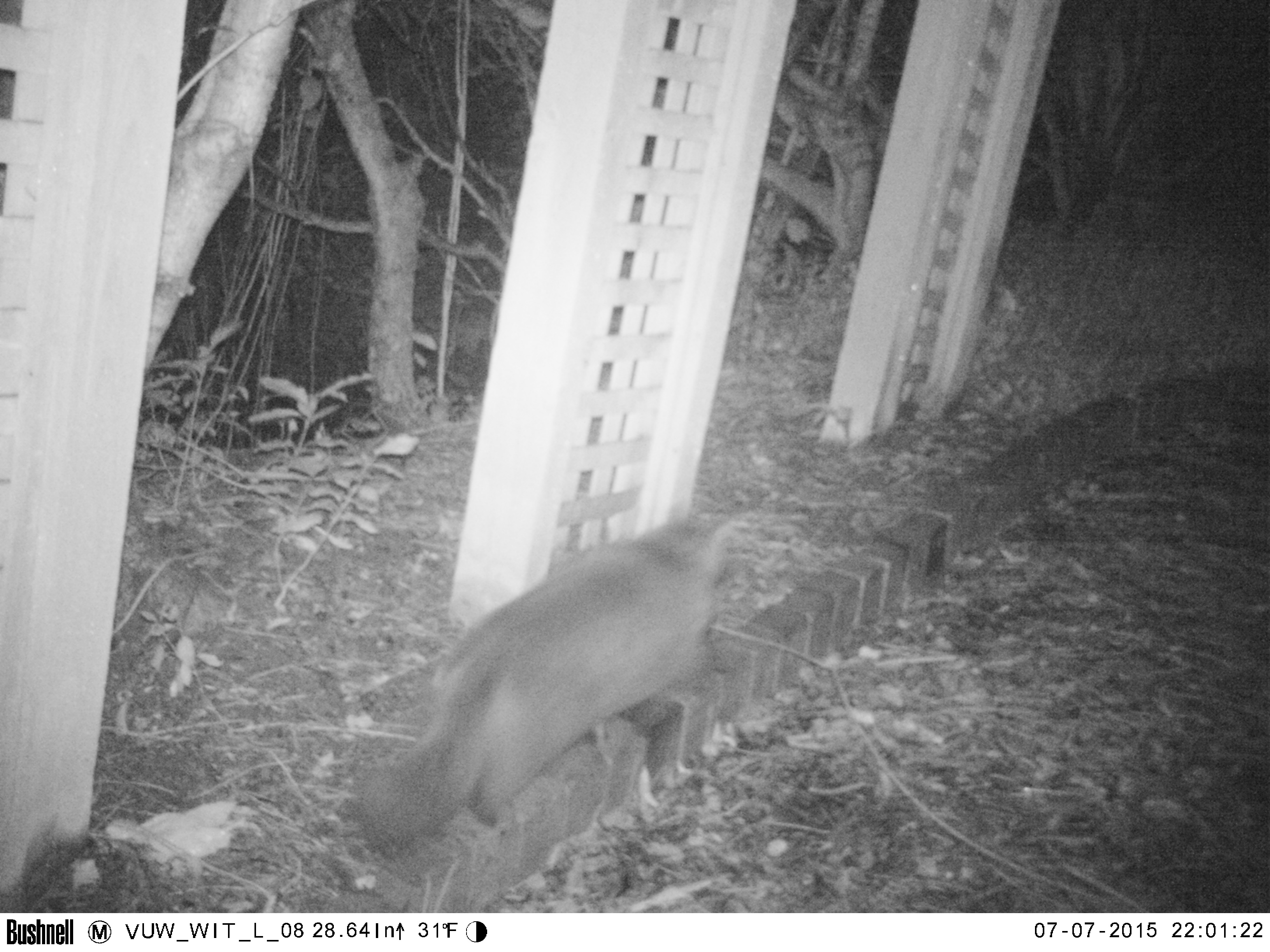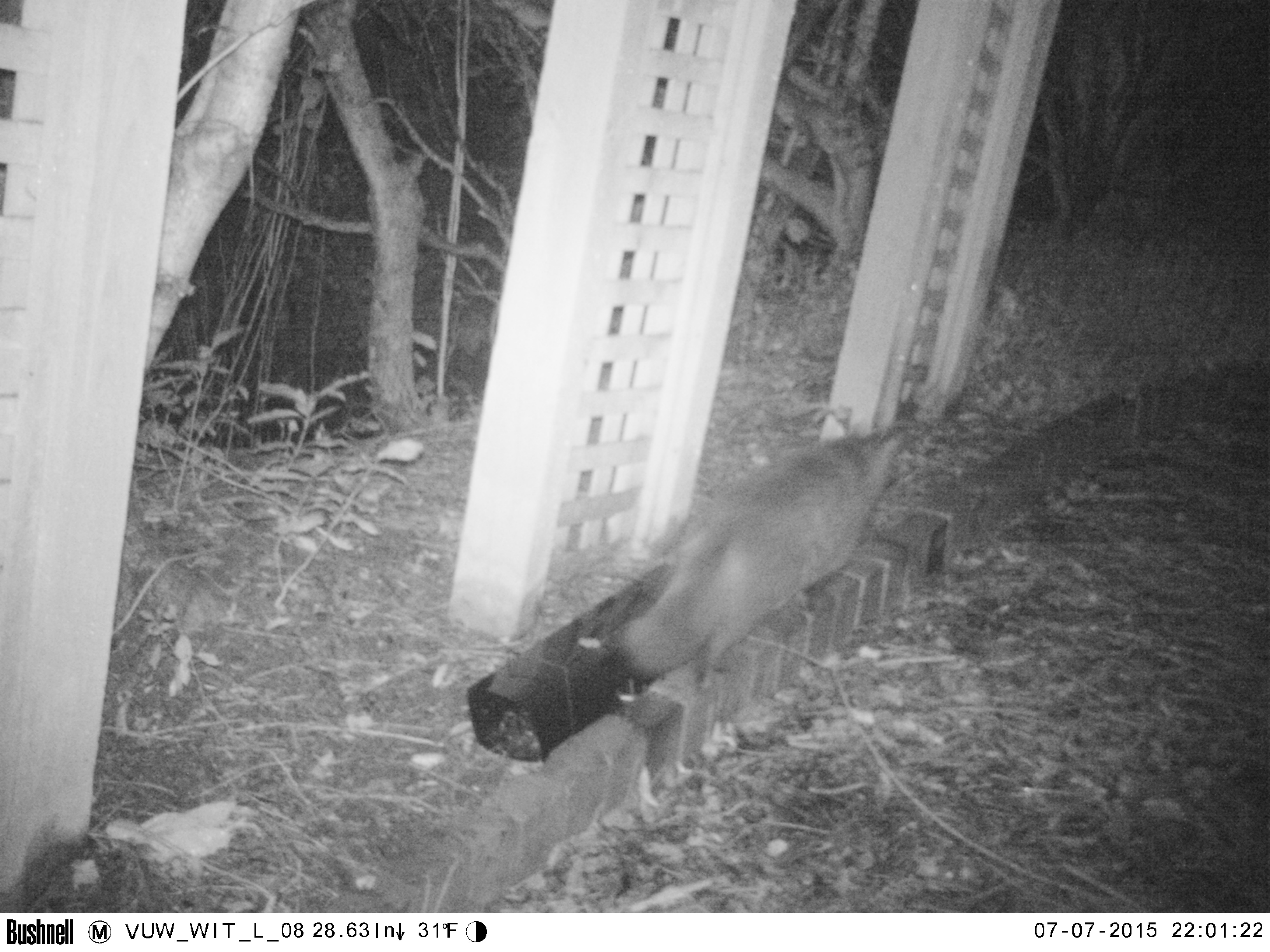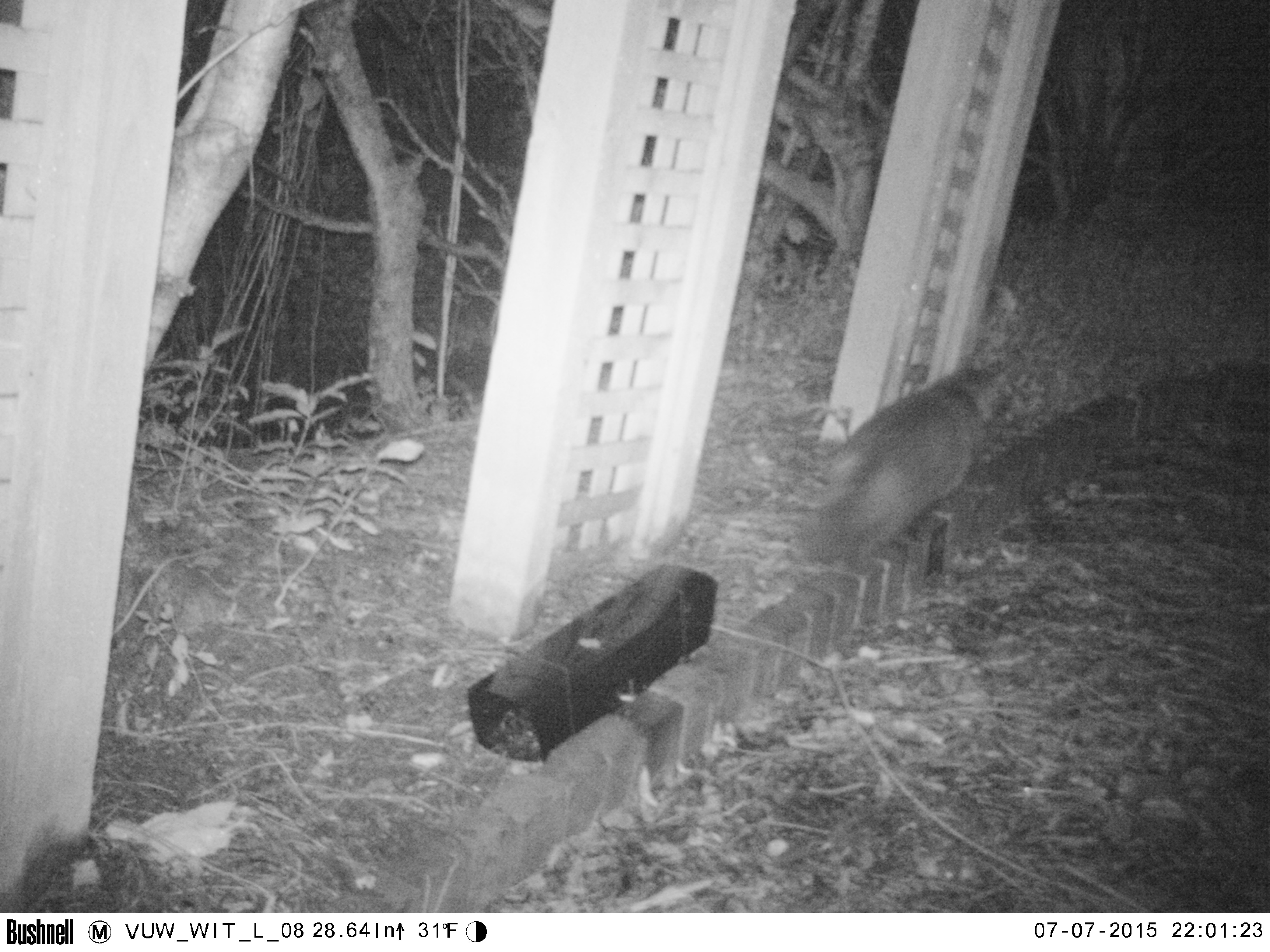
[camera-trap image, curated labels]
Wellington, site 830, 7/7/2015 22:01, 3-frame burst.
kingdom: Animalia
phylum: Chordata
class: Mammalia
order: Carnivora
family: Felidae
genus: Felis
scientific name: Felis catus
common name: cat